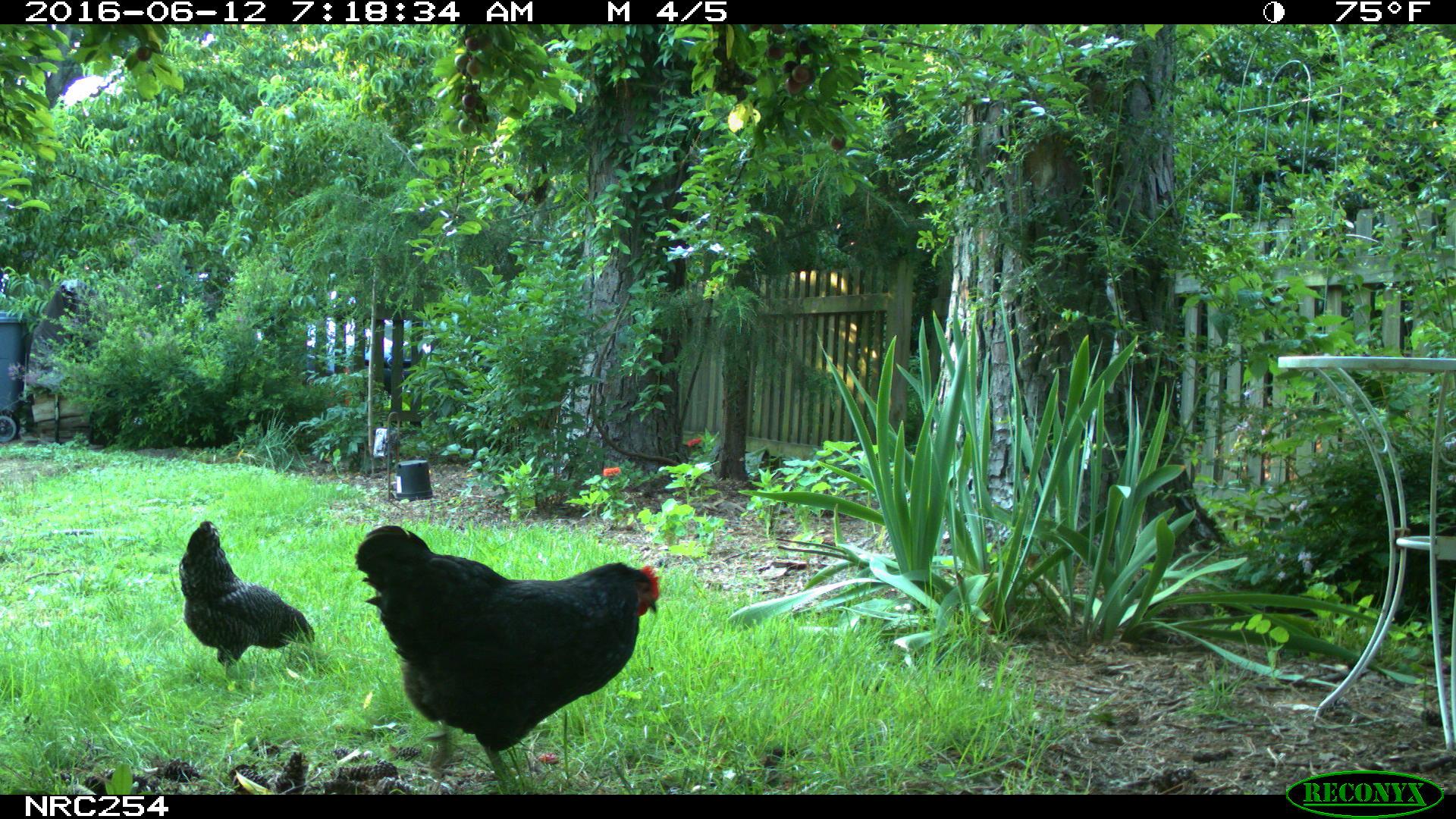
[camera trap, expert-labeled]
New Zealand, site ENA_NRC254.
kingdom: Animalia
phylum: Chordata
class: Aves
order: Galliformes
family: Phasianidae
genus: Gallus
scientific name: Gallus gallus domesticus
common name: chicken